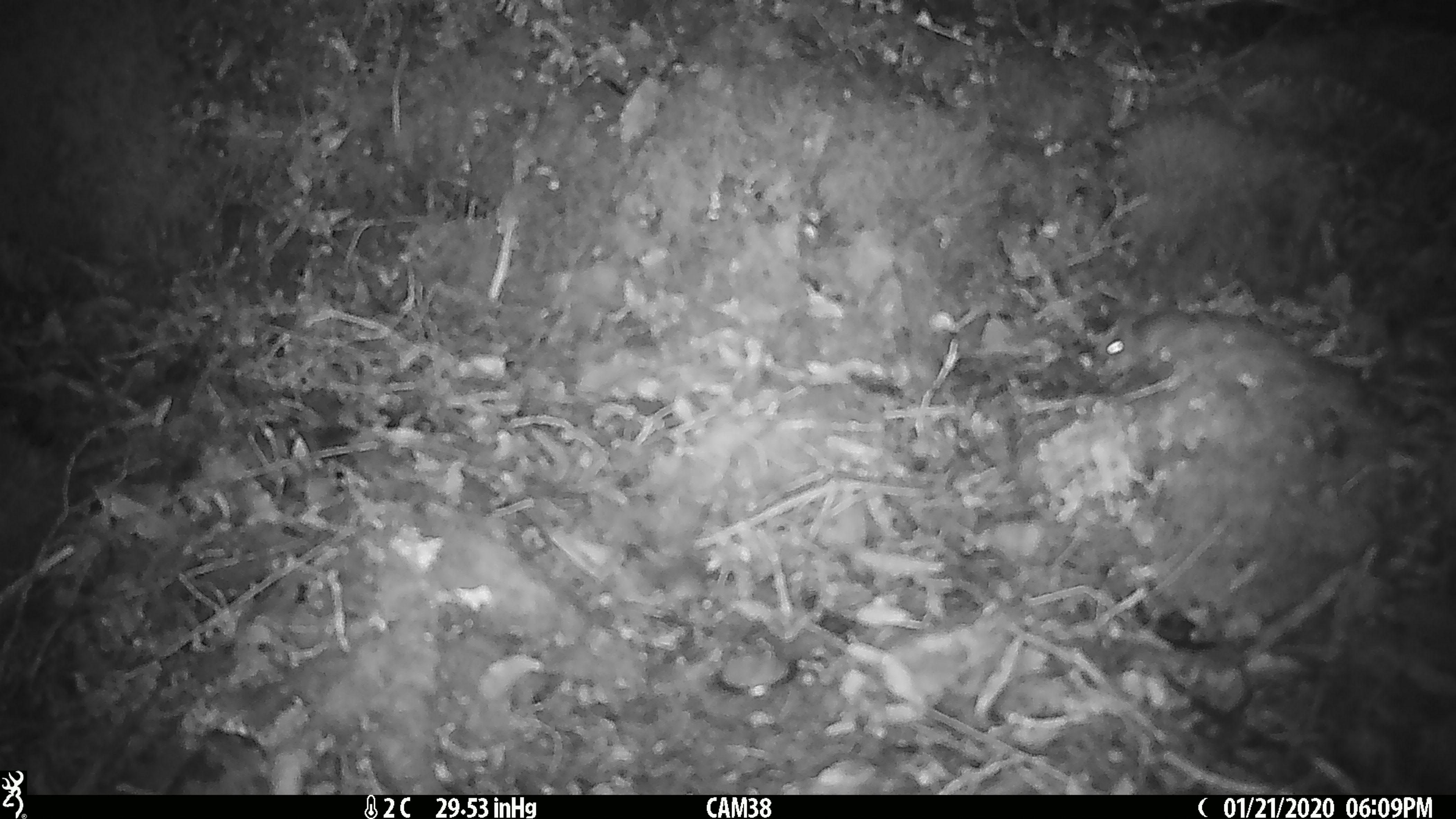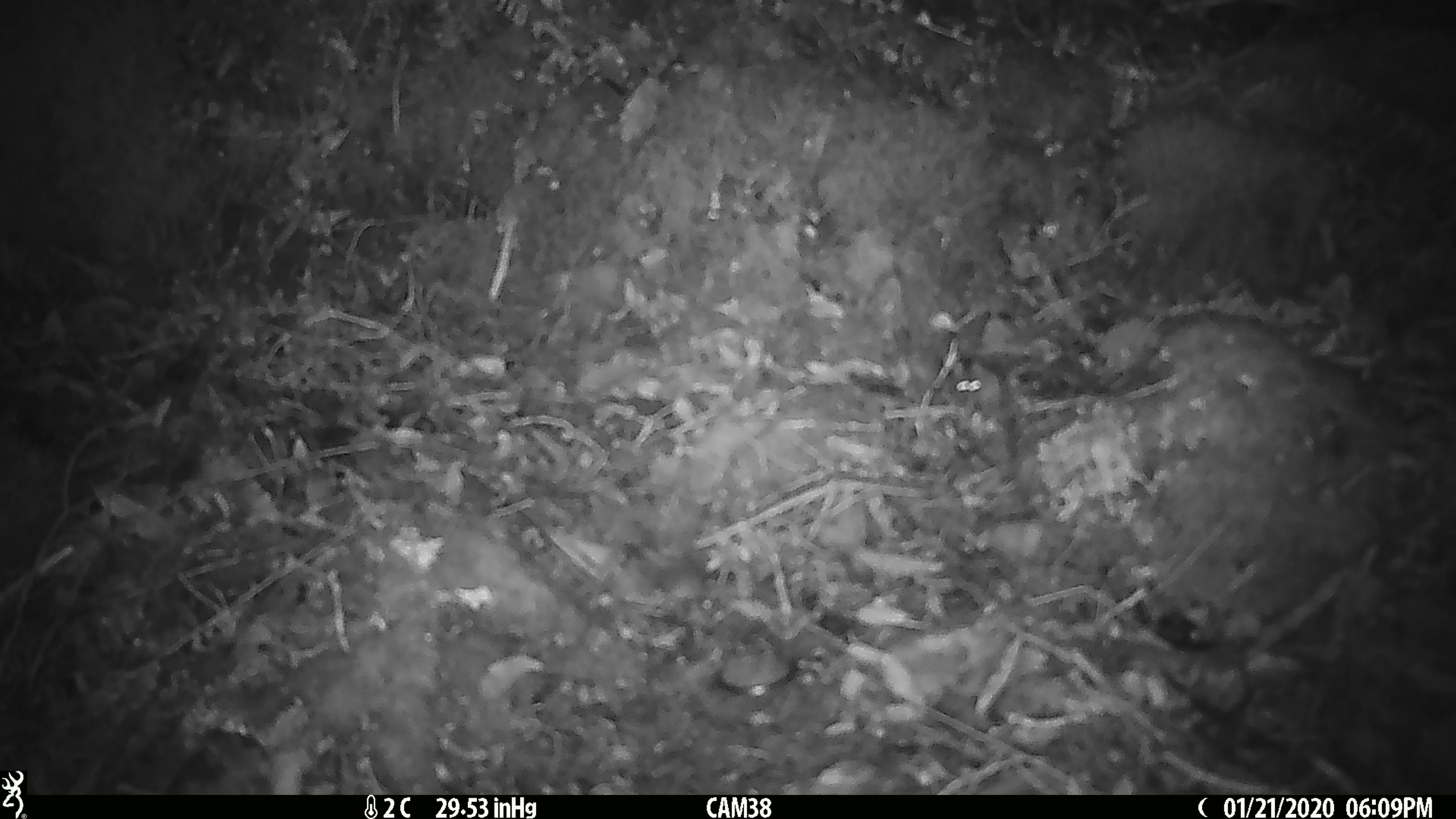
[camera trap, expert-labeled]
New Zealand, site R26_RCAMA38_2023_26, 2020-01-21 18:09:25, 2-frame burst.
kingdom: Animalia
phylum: Chordata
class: Mammalia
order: Rodentia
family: Muridae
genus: Mus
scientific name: Mus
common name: mouse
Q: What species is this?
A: Mouse (Mus).